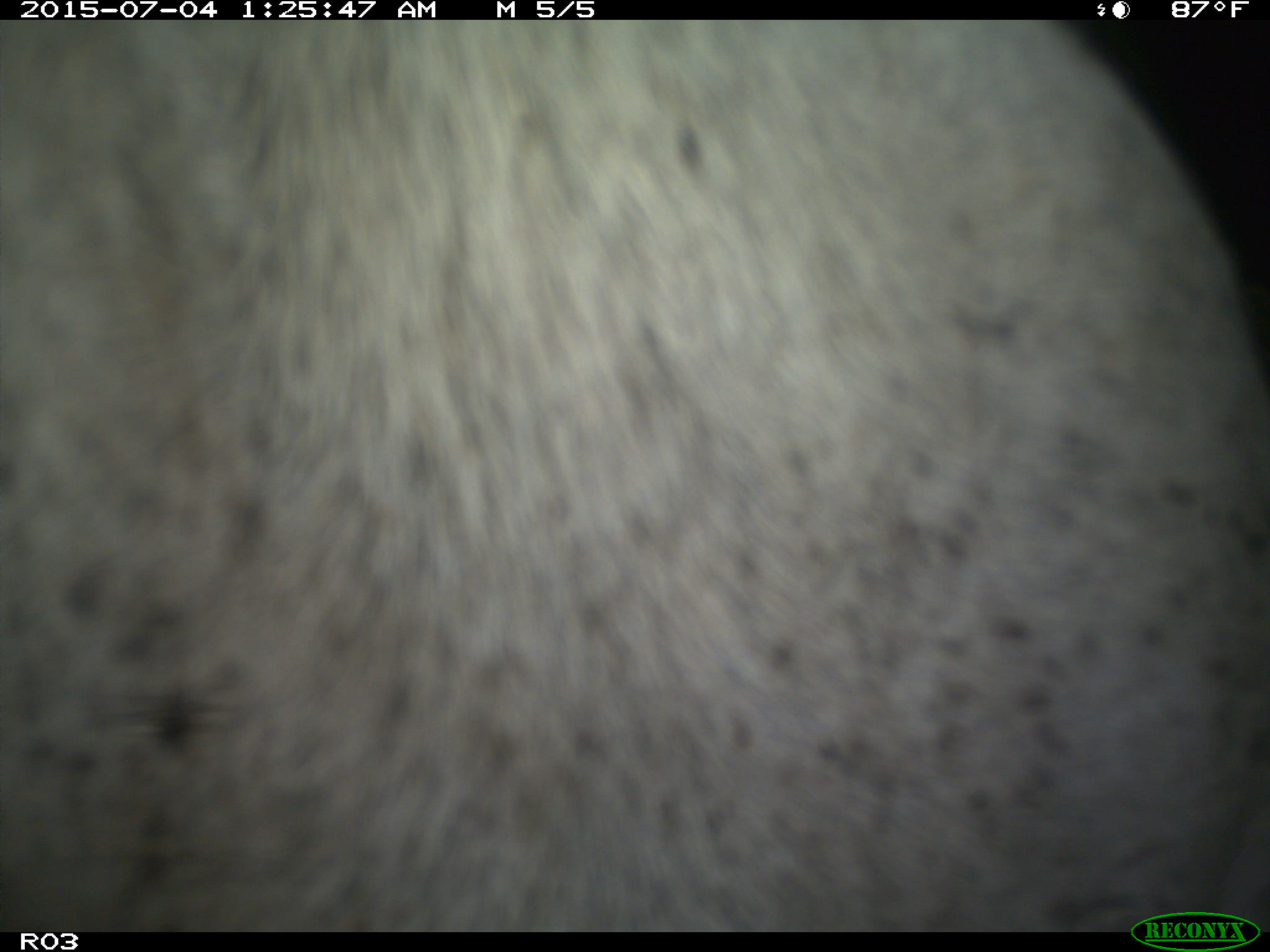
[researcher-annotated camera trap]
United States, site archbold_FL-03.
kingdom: Animalia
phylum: Chordata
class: Mammalia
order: Artiodactyla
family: Bovidae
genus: Bos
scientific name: Bos taurus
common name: domestic cow